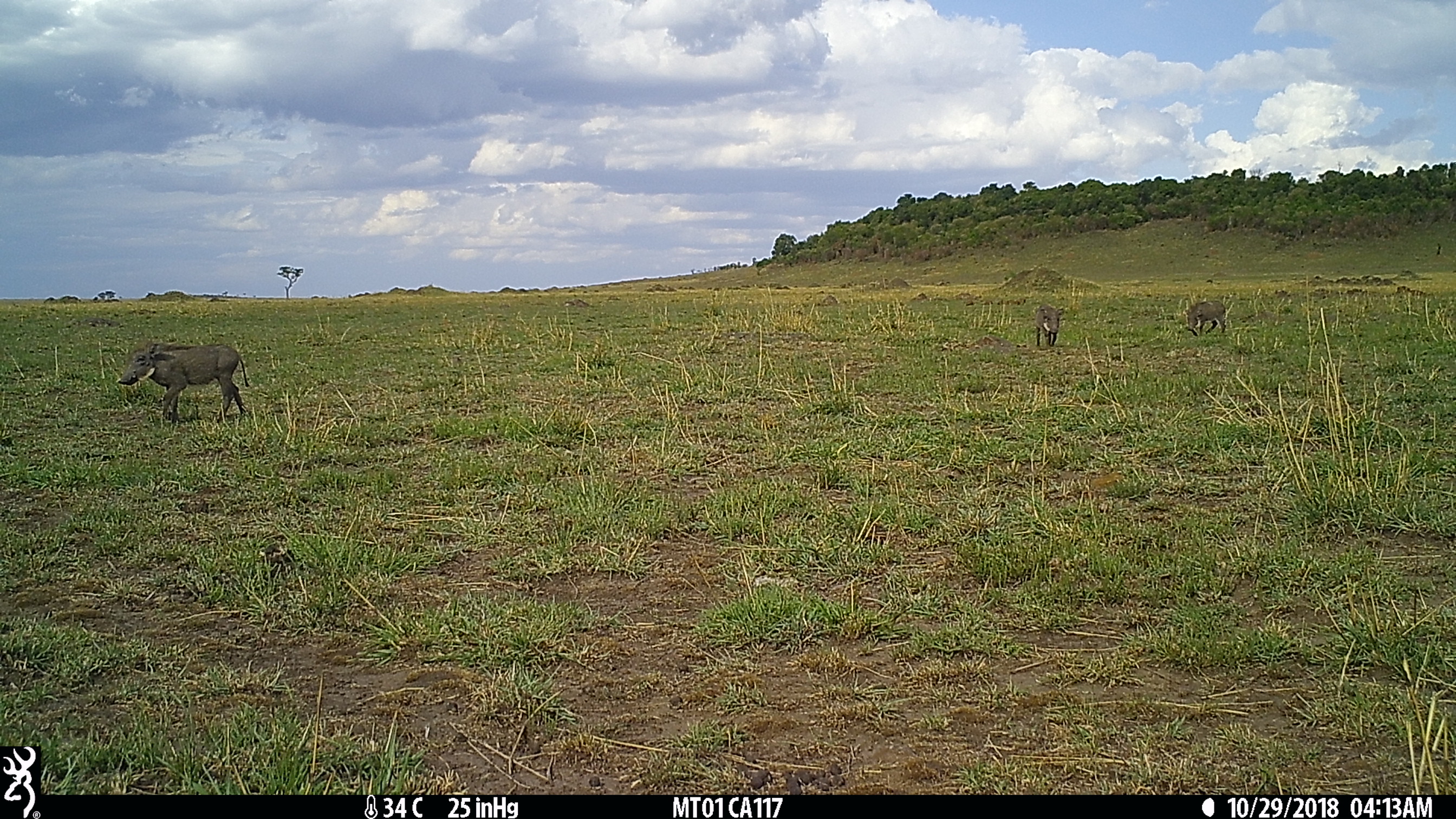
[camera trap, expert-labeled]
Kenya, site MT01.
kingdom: Animalia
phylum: Chordata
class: Mammalia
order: Artiodactyla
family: Suidae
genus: Phacochoerus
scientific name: Phacochoerus africanus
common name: common warthog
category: warthog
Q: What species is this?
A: Warthog (common warthog) (Phacochoerus africanus).